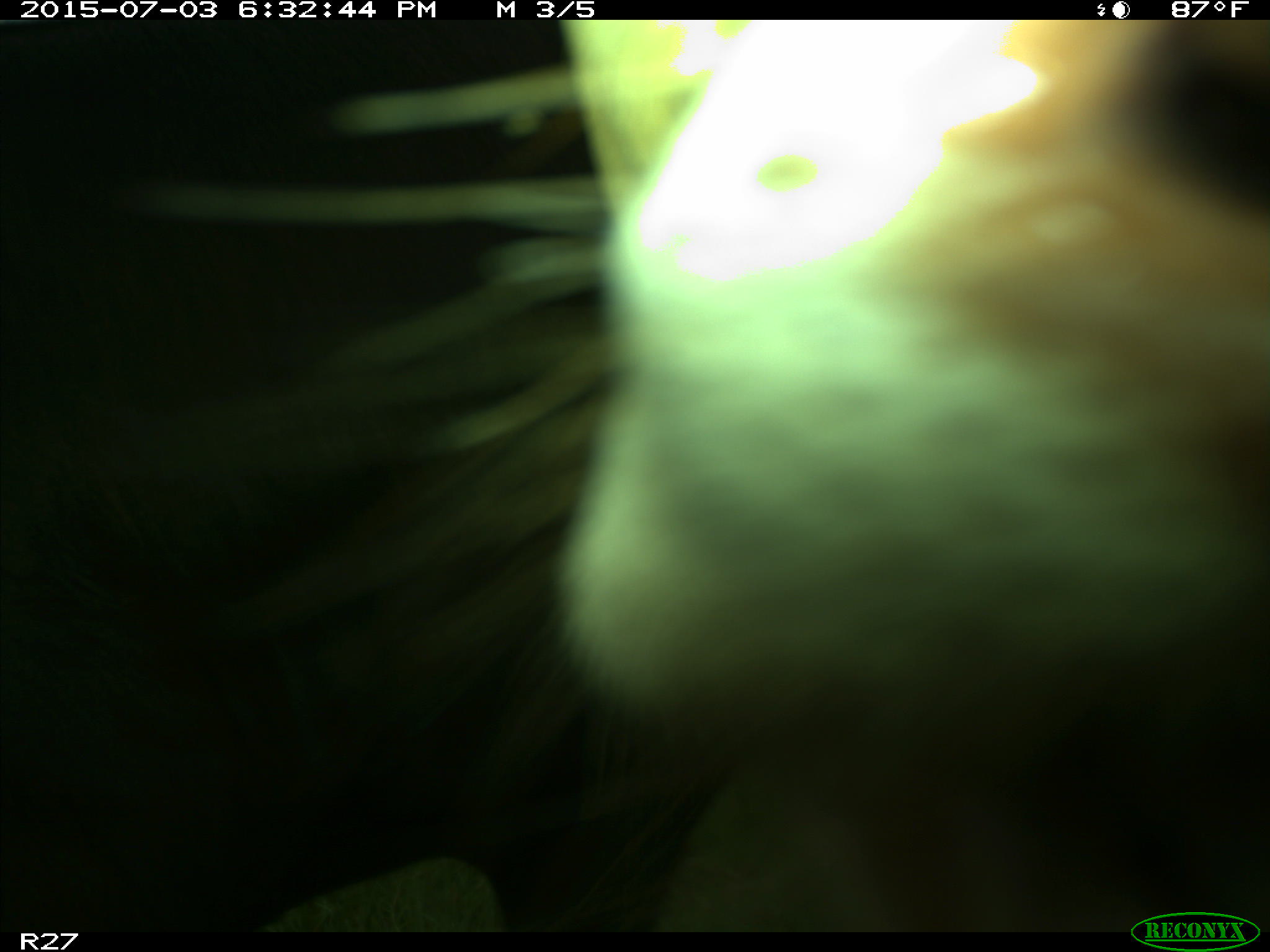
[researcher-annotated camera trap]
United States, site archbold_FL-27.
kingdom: Animalia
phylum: Chordata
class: Mammalia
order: Artiodactyla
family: Bovidae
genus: Bos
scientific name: Bos taurus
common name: domestic cow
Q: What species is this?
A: Bos taurus (domestic cow).